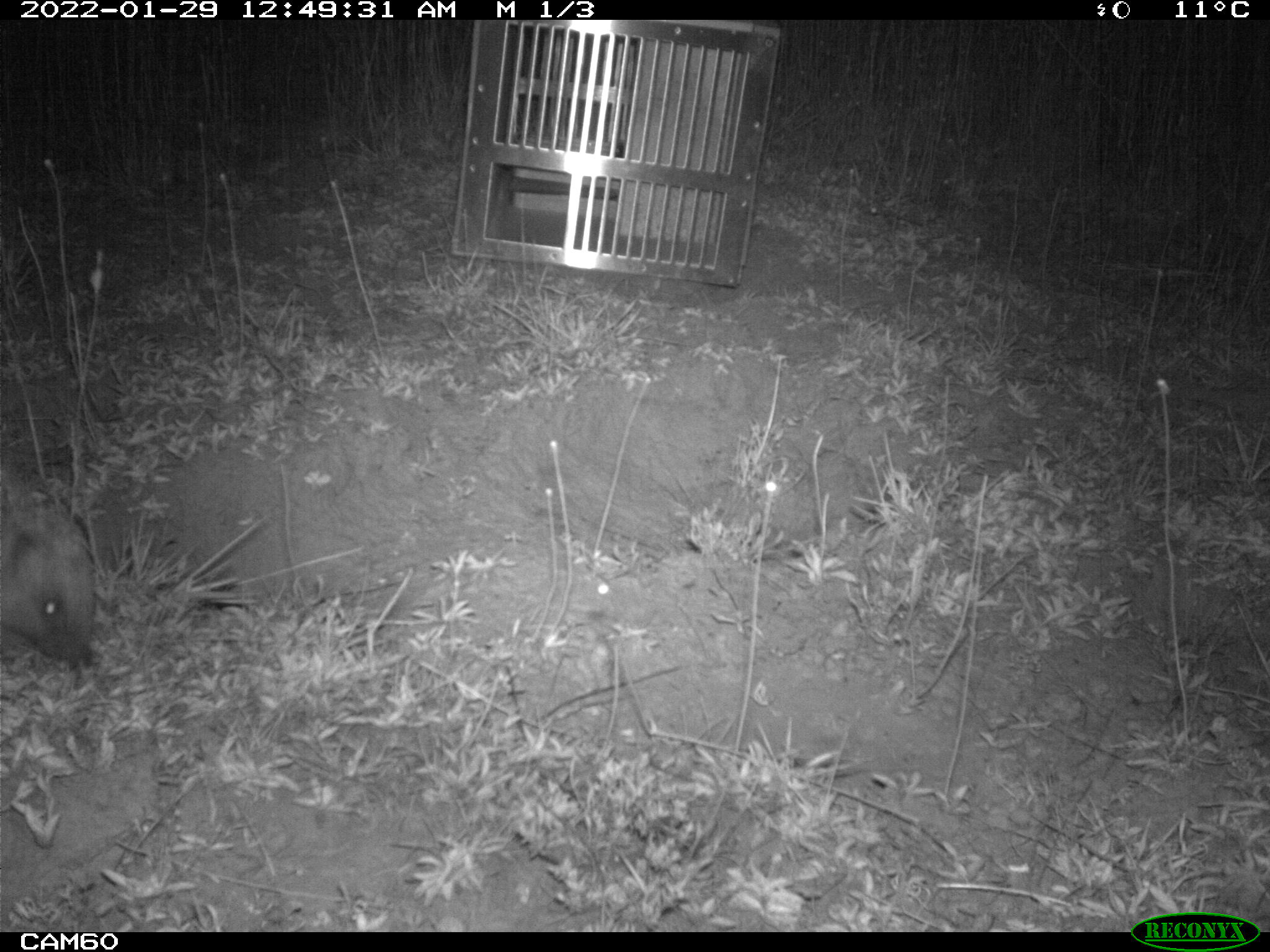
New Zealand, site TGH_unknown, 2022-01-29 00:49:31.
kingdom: Animalia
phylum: Chordata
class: Mammalia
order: Eulipotyphla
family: Erinaceidae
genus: Erinaceus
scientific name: Erinaceus europaeus europaeus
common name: european hedgehog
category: hedgehog